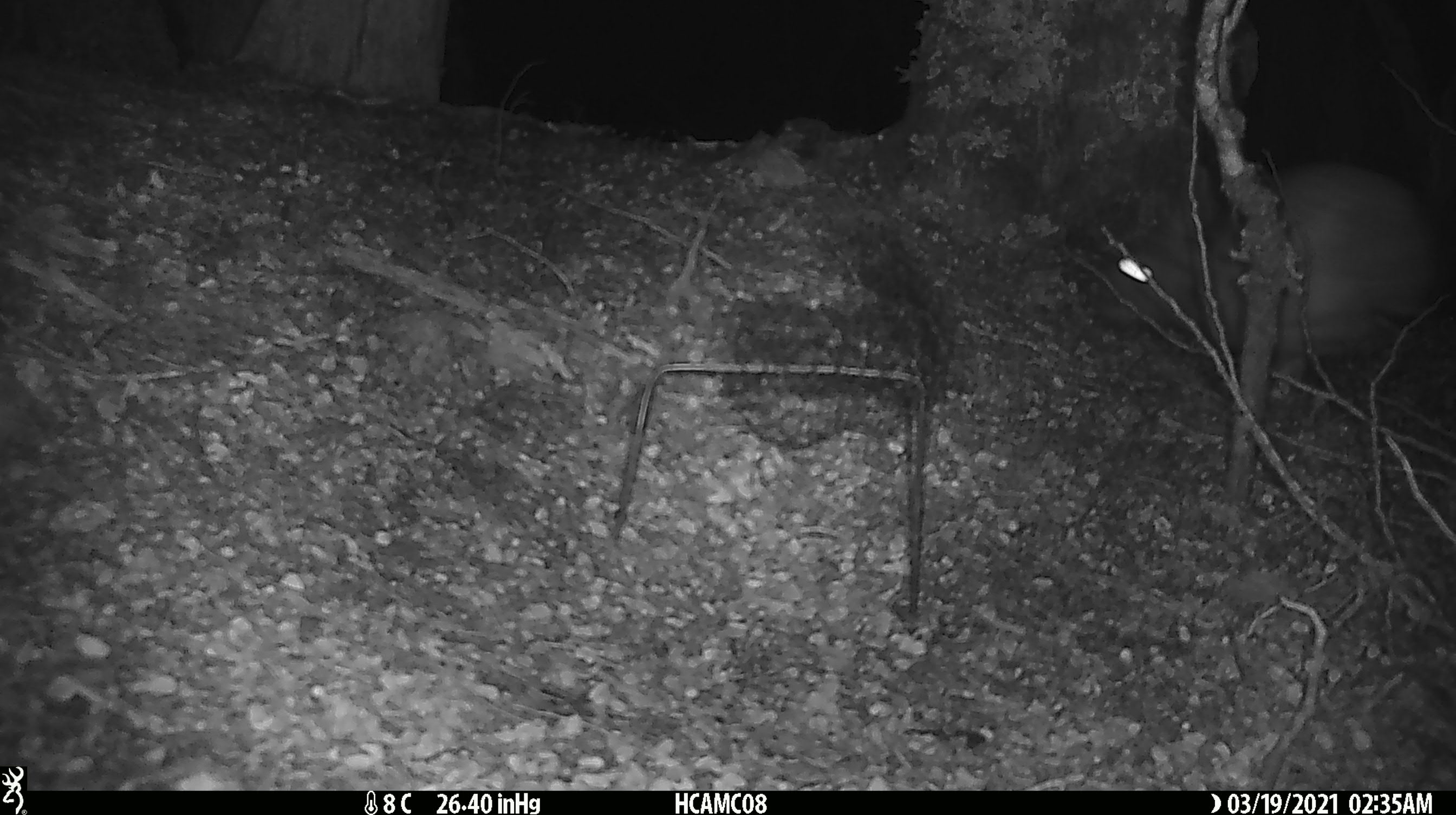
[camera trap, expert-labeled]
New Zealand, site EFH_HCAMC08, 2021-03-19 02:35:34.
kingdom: Animalia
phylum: Chordata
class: Mammalia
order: Diprotodontia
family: Phalangeridae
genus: Trichosurus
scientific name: Trichosurus vulpecula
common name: common brushtail possum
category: possum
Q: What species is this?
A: Possum (common brushtail possum) (Trichosurus vulpecula).